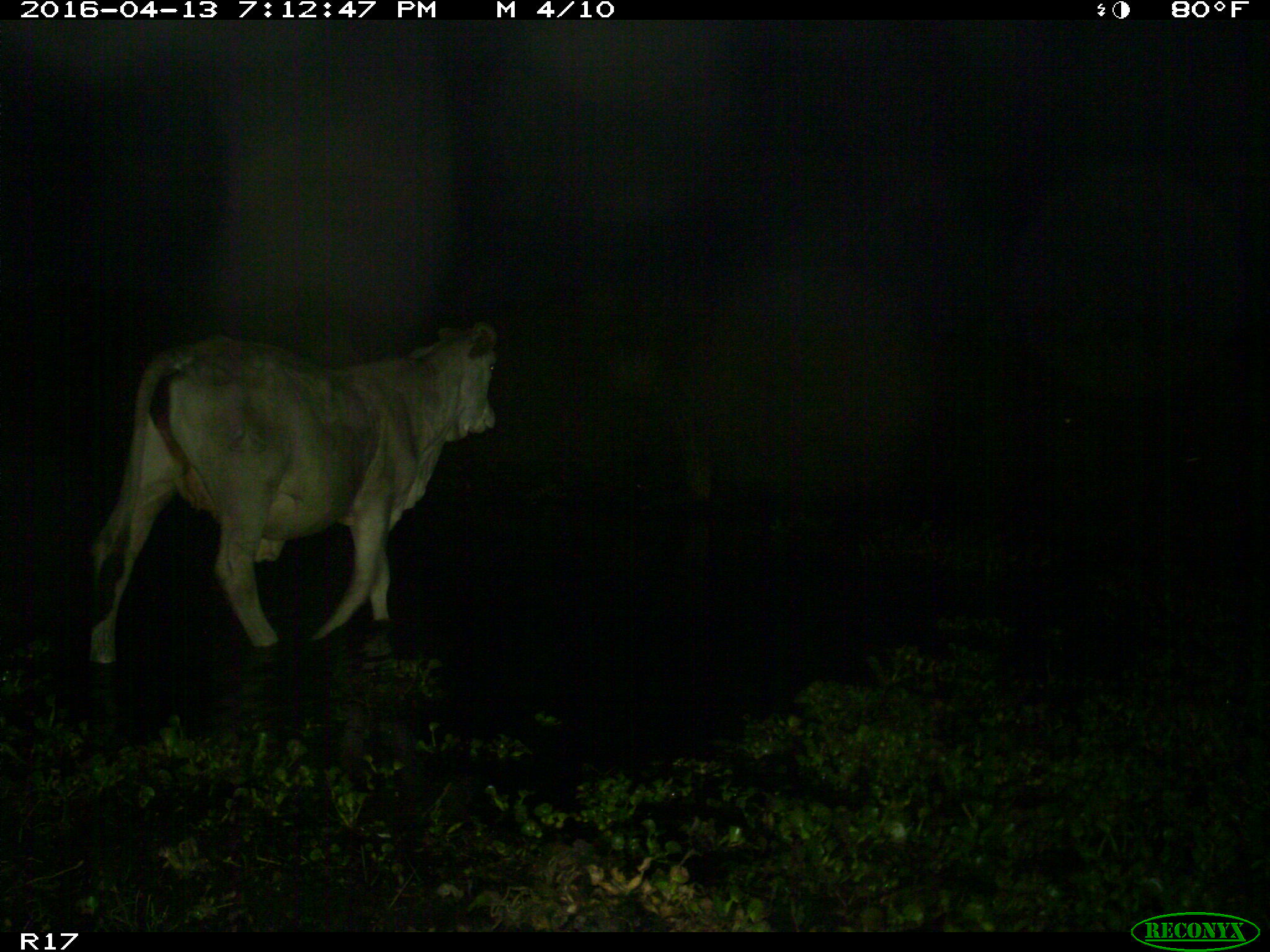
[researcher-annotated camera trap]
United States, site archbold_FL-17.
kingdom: Animalia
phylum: Chordata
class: Mammalia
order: Artiodactyla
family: Bovidae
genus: Bos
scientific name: Bos taurus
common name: domestic cow